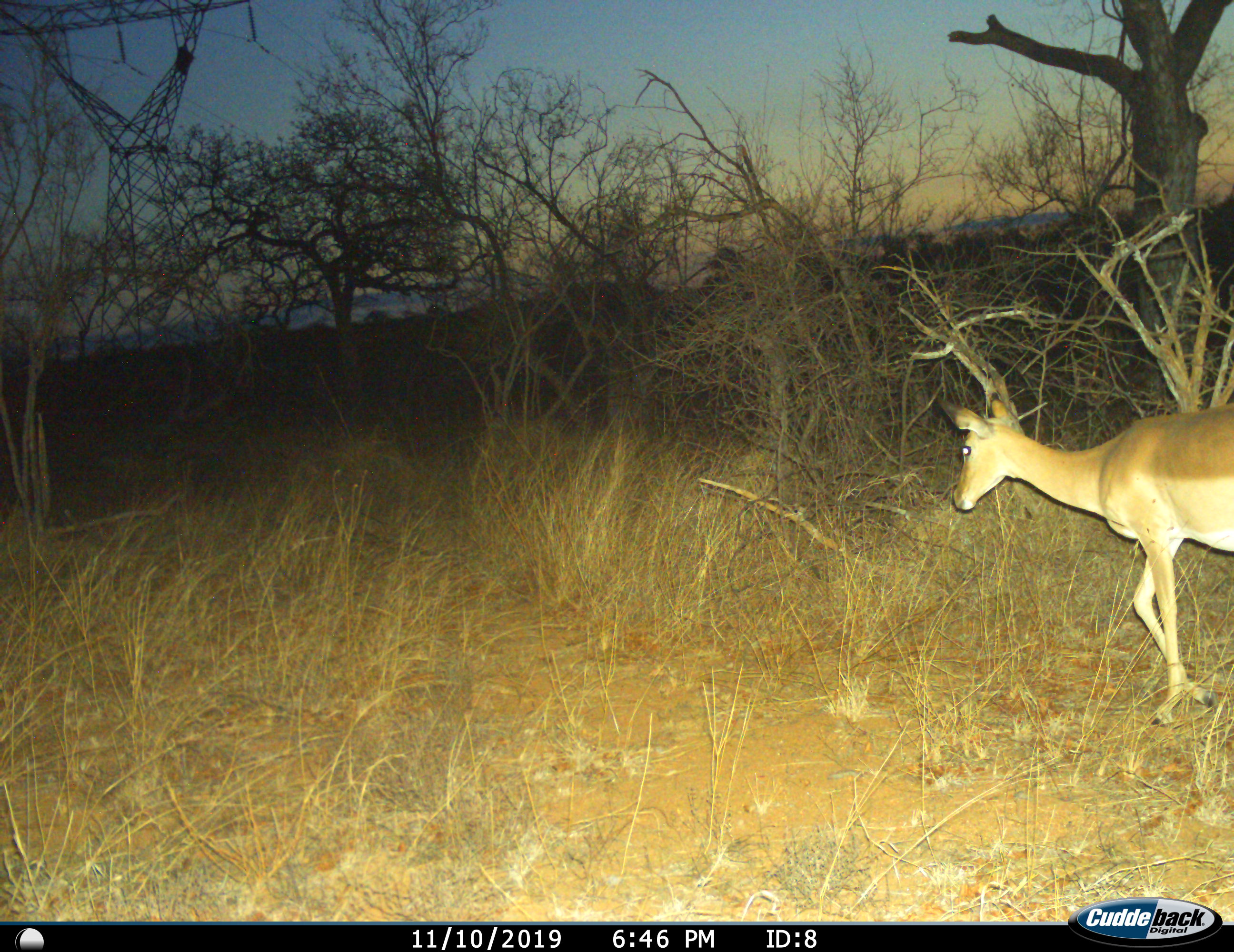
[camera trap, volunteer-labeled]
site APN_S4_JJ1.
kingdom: Animalia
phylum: Chordata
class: Mammalia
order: Artiodactyla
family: Bovidae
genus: Aepyceros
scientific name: Aepyceros melampus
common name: impala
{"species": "impala (Aepyceros melampus)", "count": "1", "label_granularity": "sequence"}